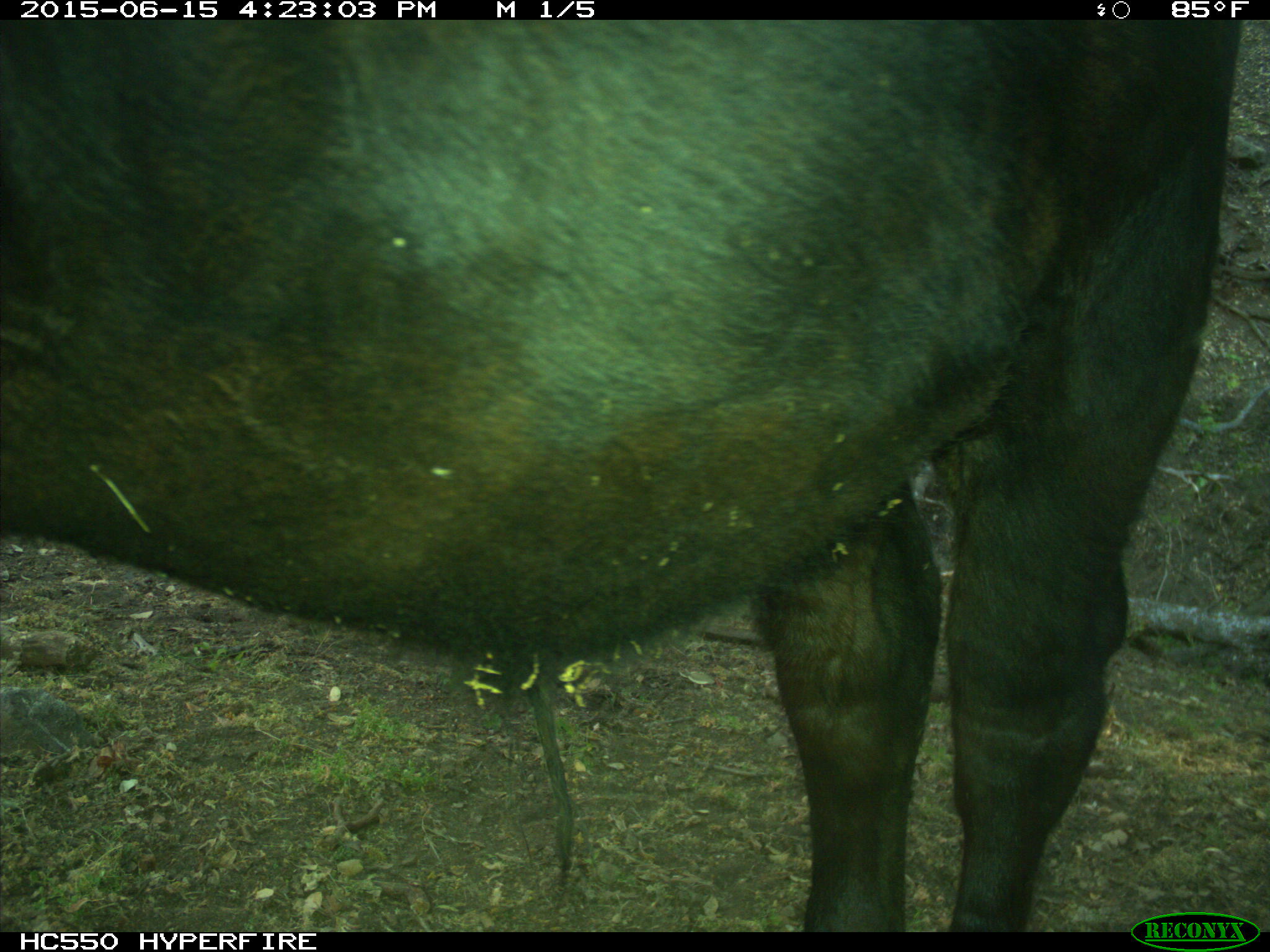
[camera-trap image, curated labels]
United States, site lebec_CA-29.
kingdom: Animalia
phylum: Chordata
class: Mammalia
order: Artiodactyla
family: Bovidae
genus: Bos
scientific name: Bos taurus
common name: domestic cow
Bos taurus (domestic cow).